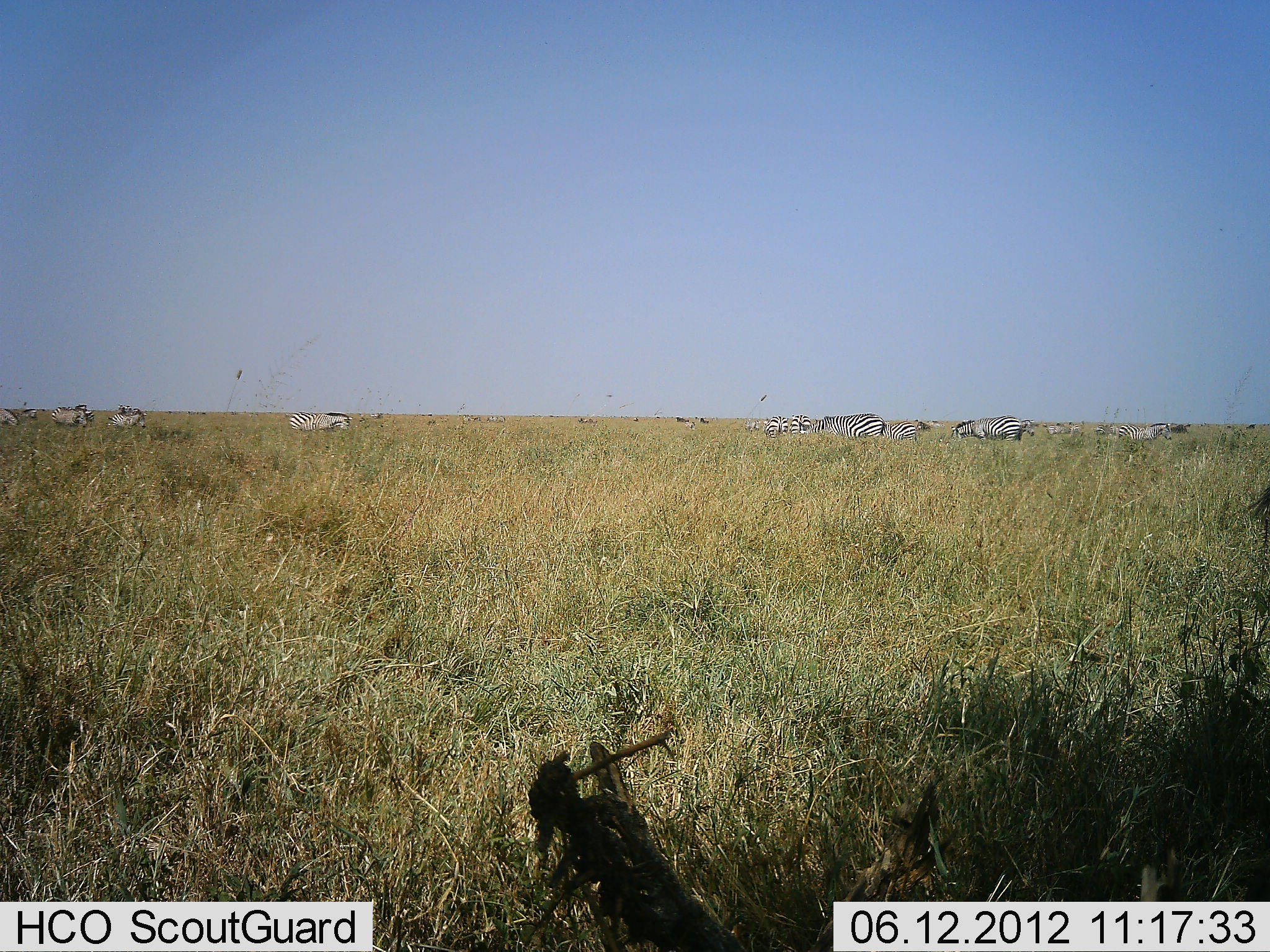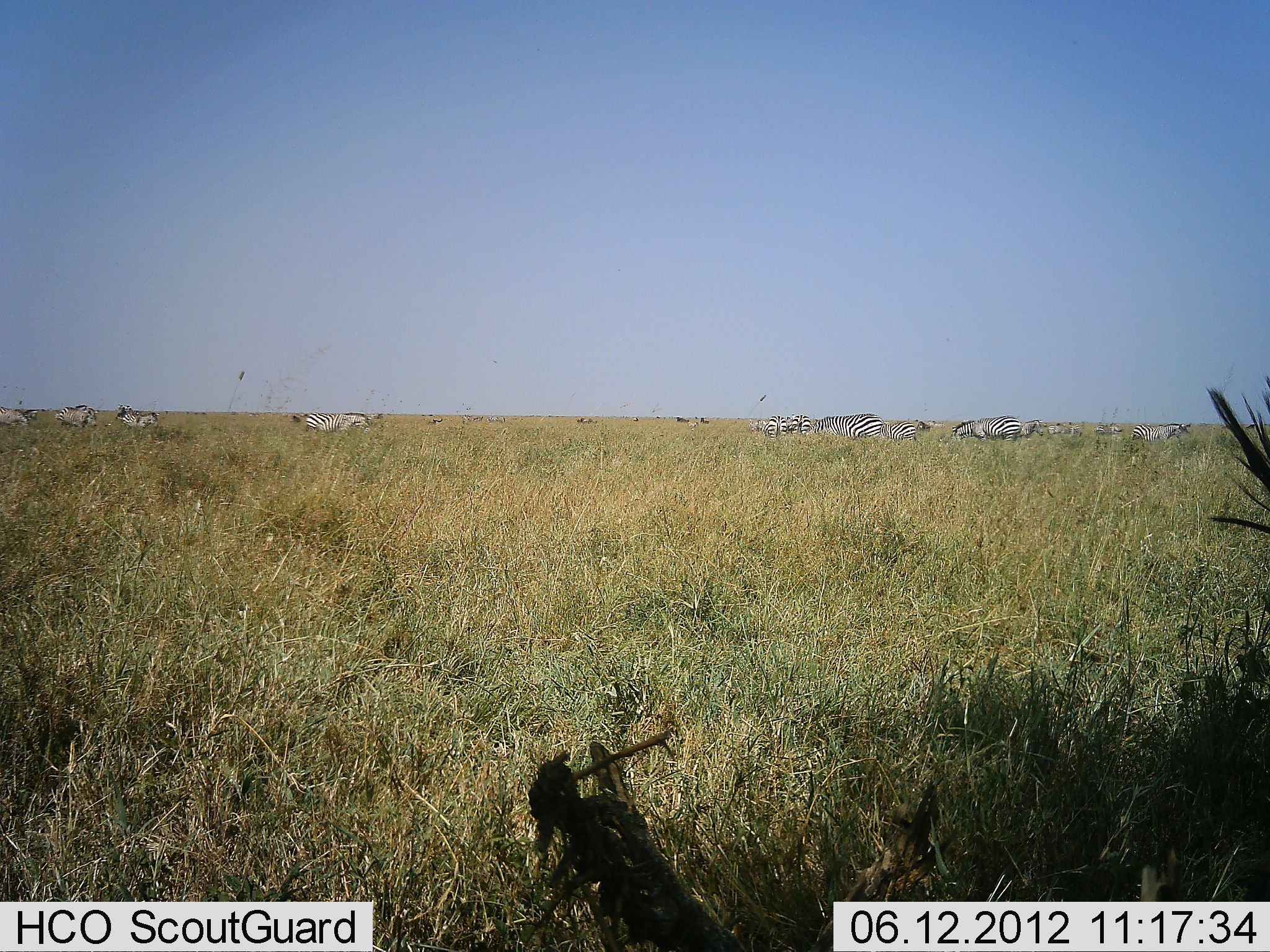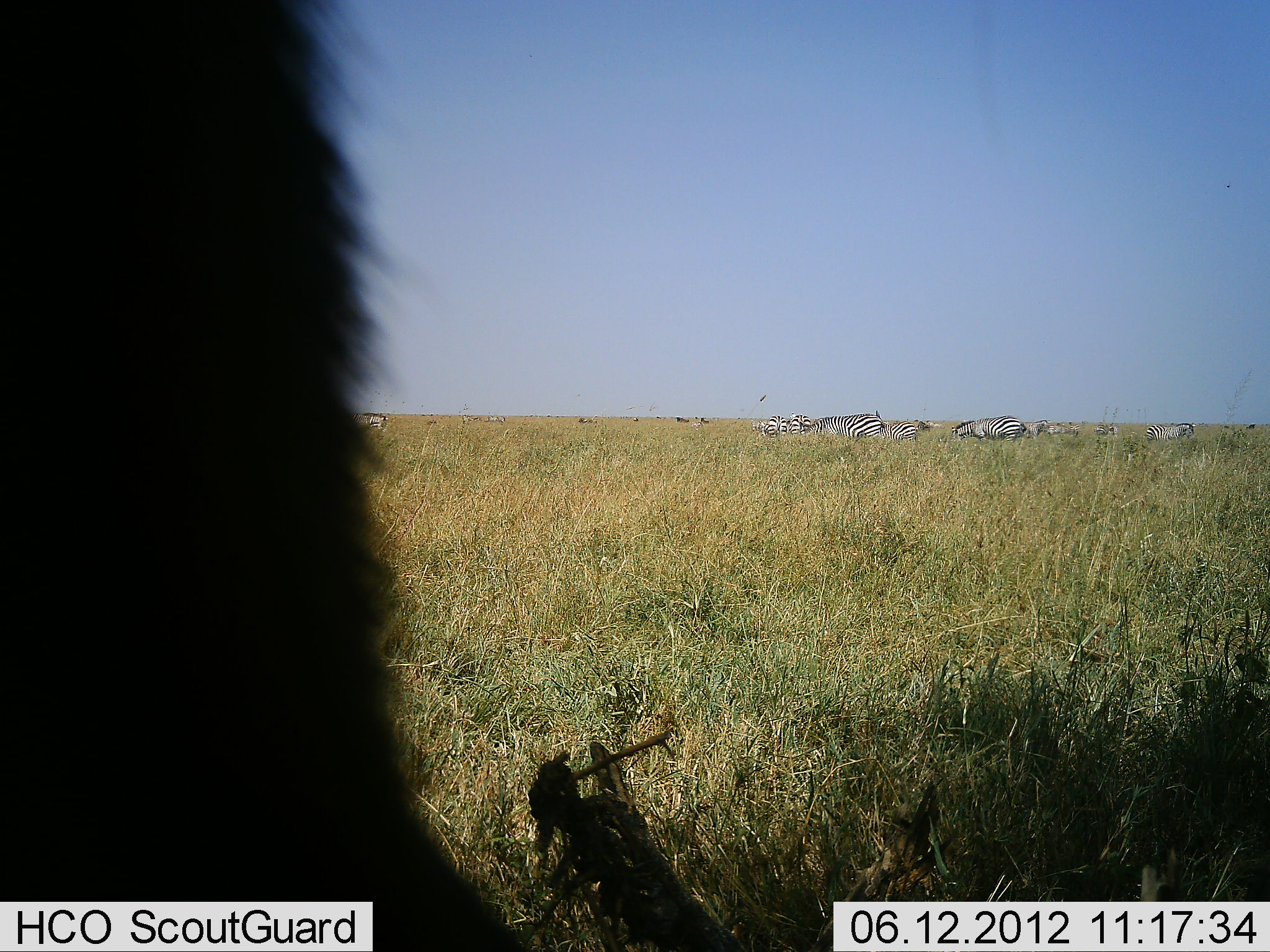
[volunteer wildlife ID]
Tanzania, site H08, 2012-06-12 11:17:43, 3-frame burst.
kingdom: Animalia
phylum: Chordata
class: Mammalia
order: Perissodactyla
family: Equidae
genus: Equus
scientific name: Equus quagga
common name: plains zebra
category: zebra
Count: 11-50.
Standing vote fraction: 42%.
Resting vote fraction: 0%.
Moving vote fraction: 42%.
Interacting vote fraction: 0%.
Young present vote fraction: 0%.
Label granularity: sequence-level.